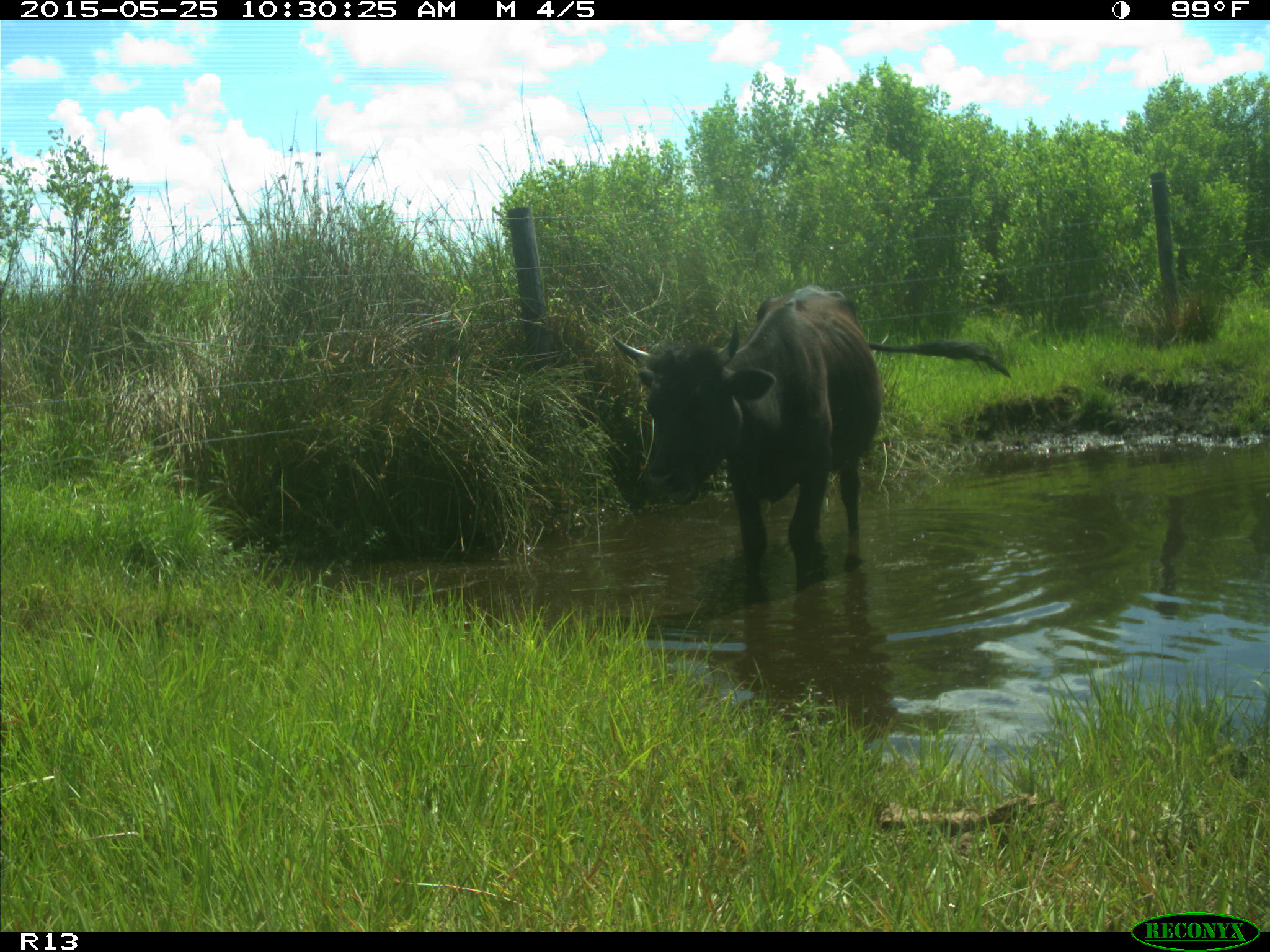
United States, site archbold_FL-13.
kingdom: Animalia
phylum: Chordata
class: Mammalia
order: Artiodactyla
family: Bovidae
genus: Bos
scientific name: Bos taurus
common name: domestic cow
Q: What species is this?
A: Bos taurus (domestic cow).